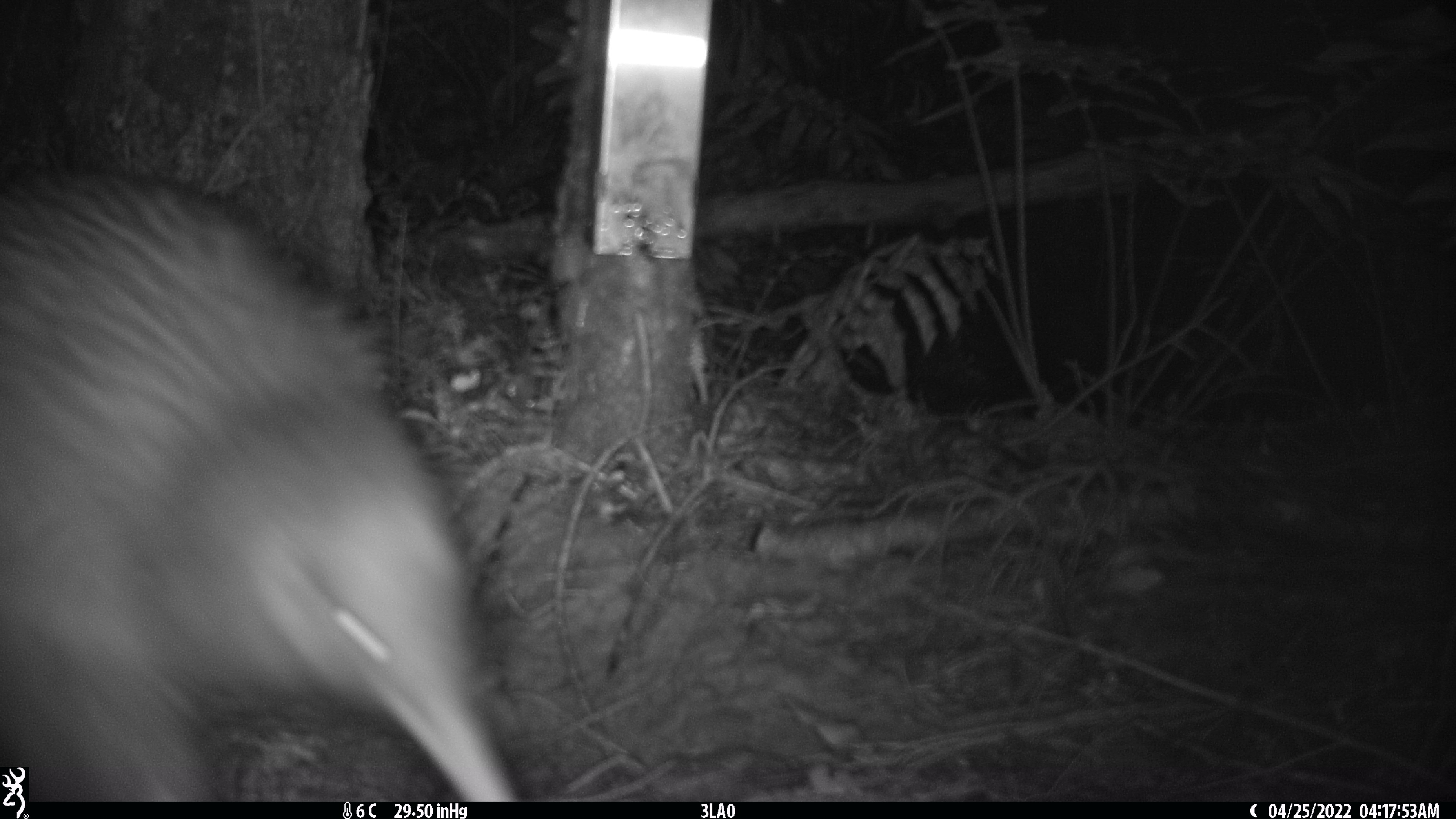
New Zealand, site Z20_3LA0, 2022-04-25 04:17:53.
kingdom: Animalia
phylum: Chordata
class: Aves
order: Apterygiformes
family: Apterygidae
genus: Apteryx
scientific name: Apteryx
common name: kiwi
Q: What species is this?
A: Kiwi (Apteryx).